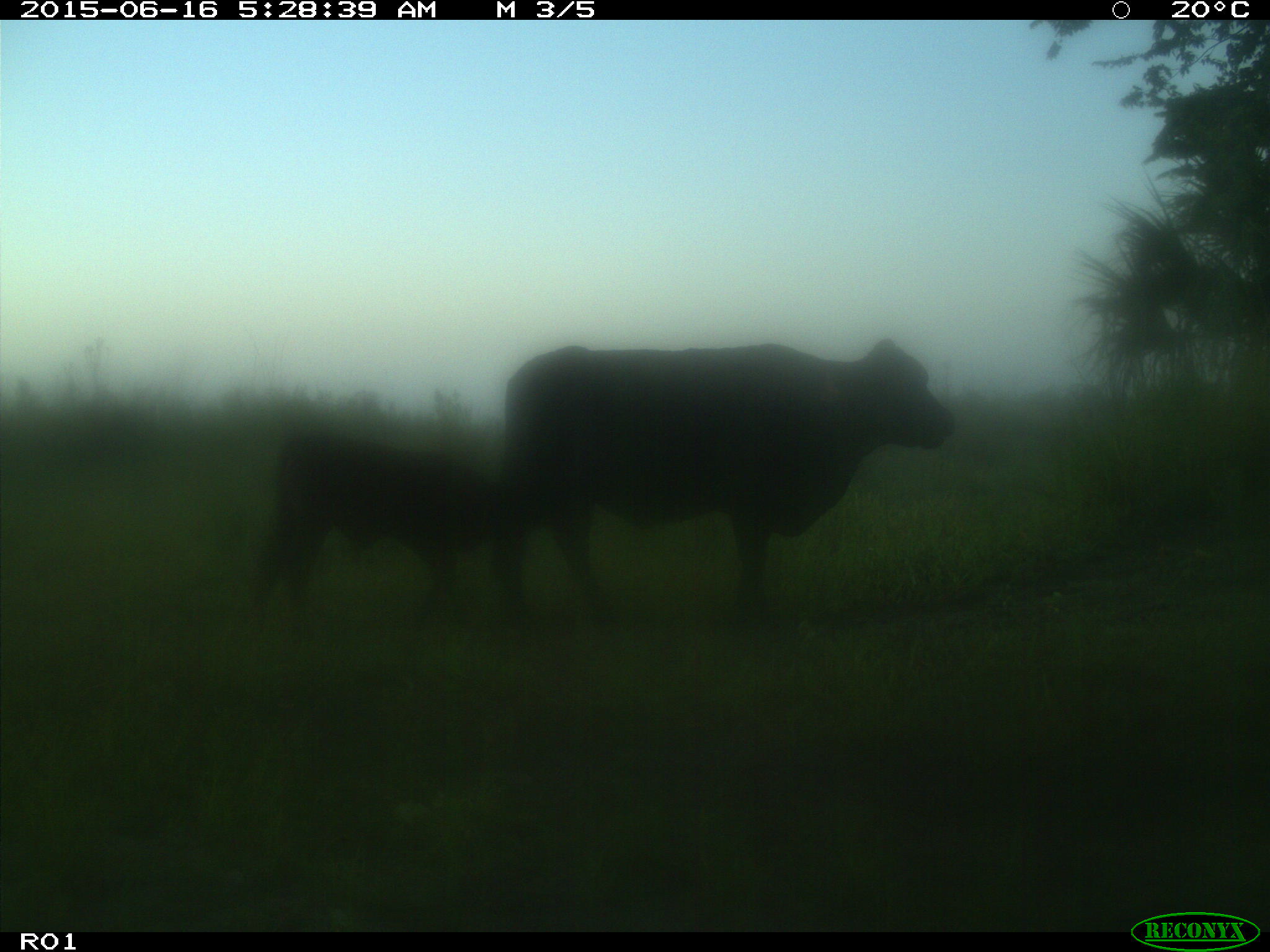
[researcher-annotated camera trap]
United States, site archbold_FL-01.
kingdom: Animalia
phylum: Chordata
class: Mammalia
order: Artiodactyla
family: Bovidae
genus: Bos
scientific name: Bos taurus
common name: domestic cow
Bos taurus (domestic cow).